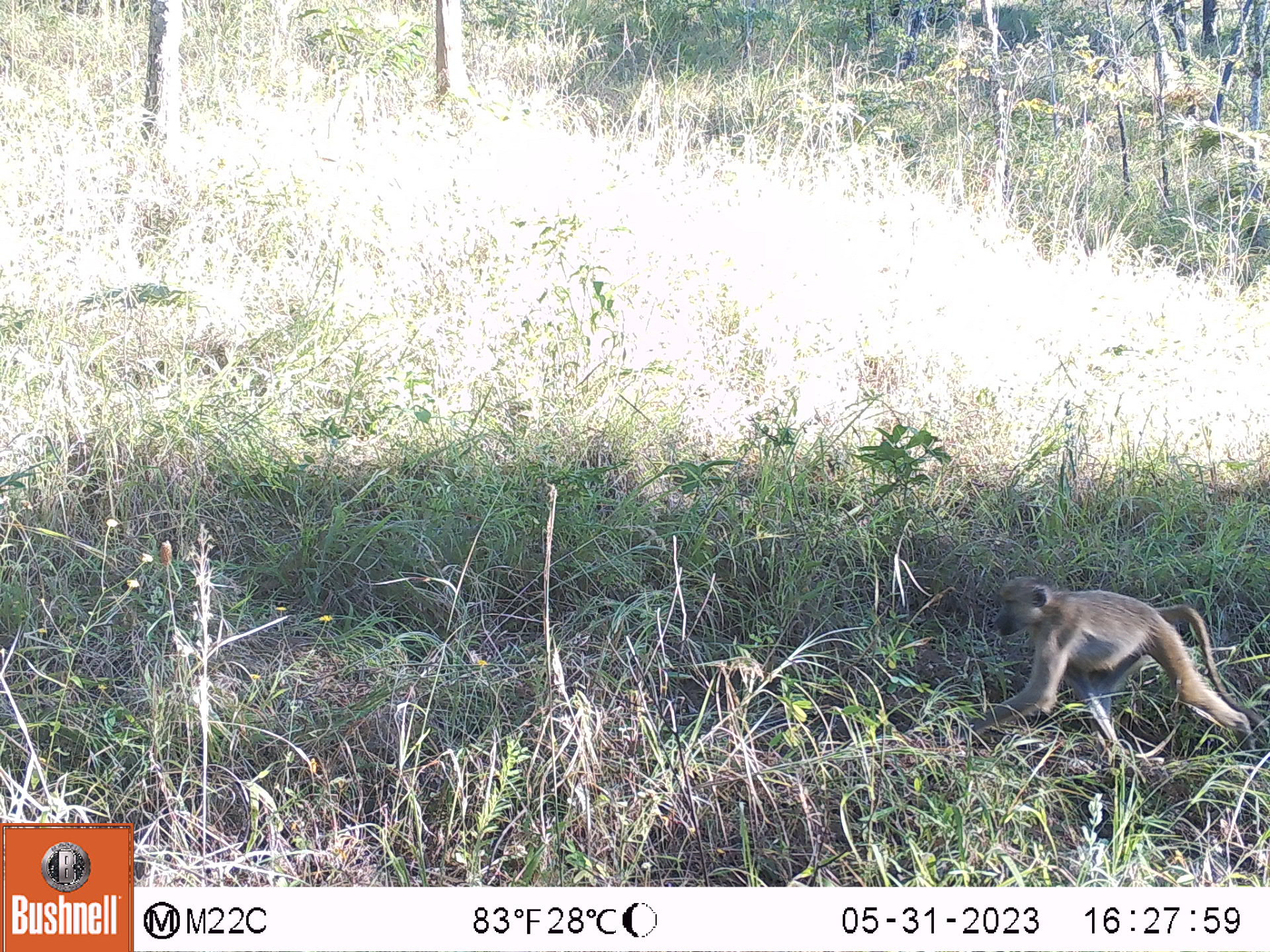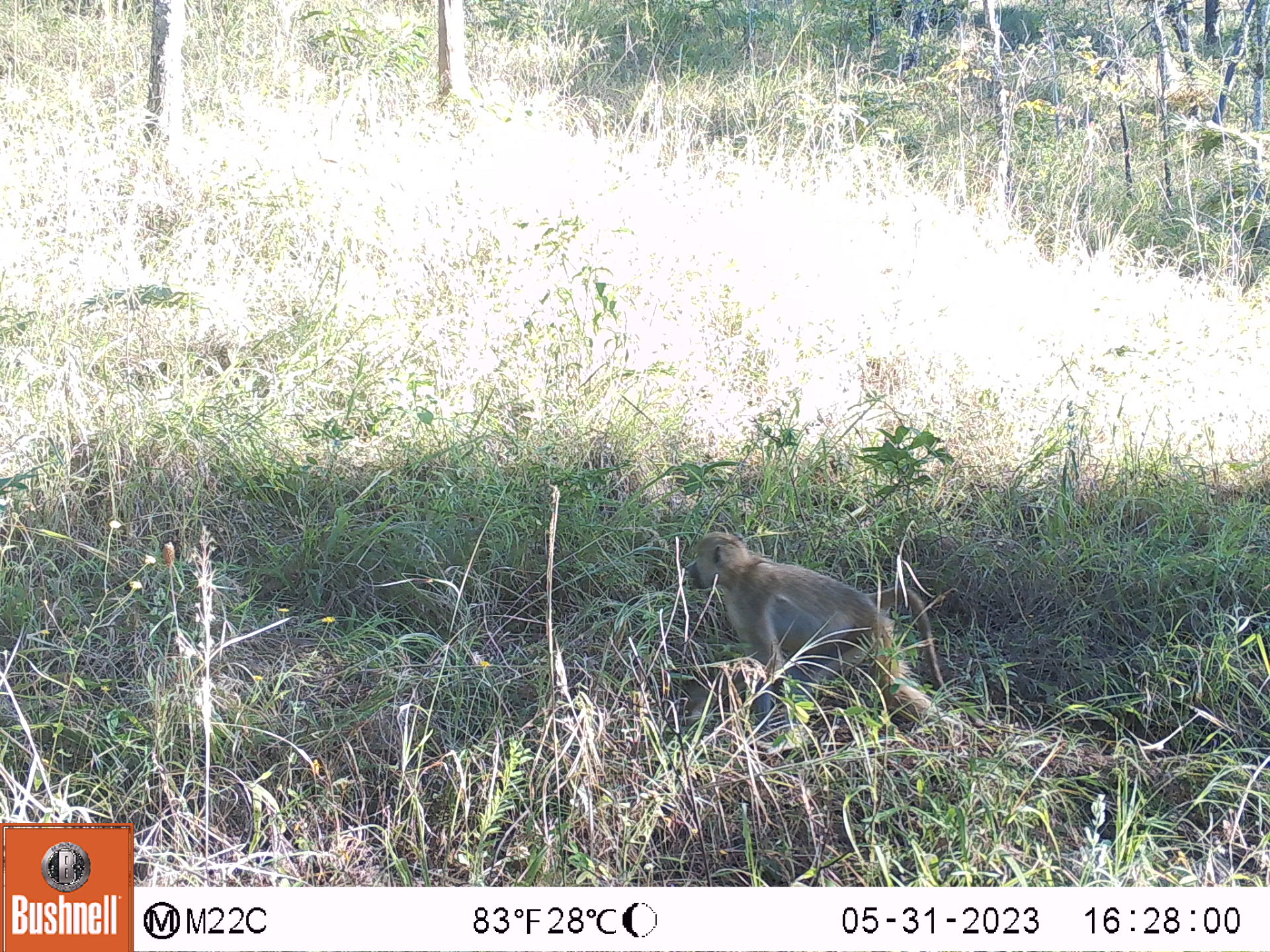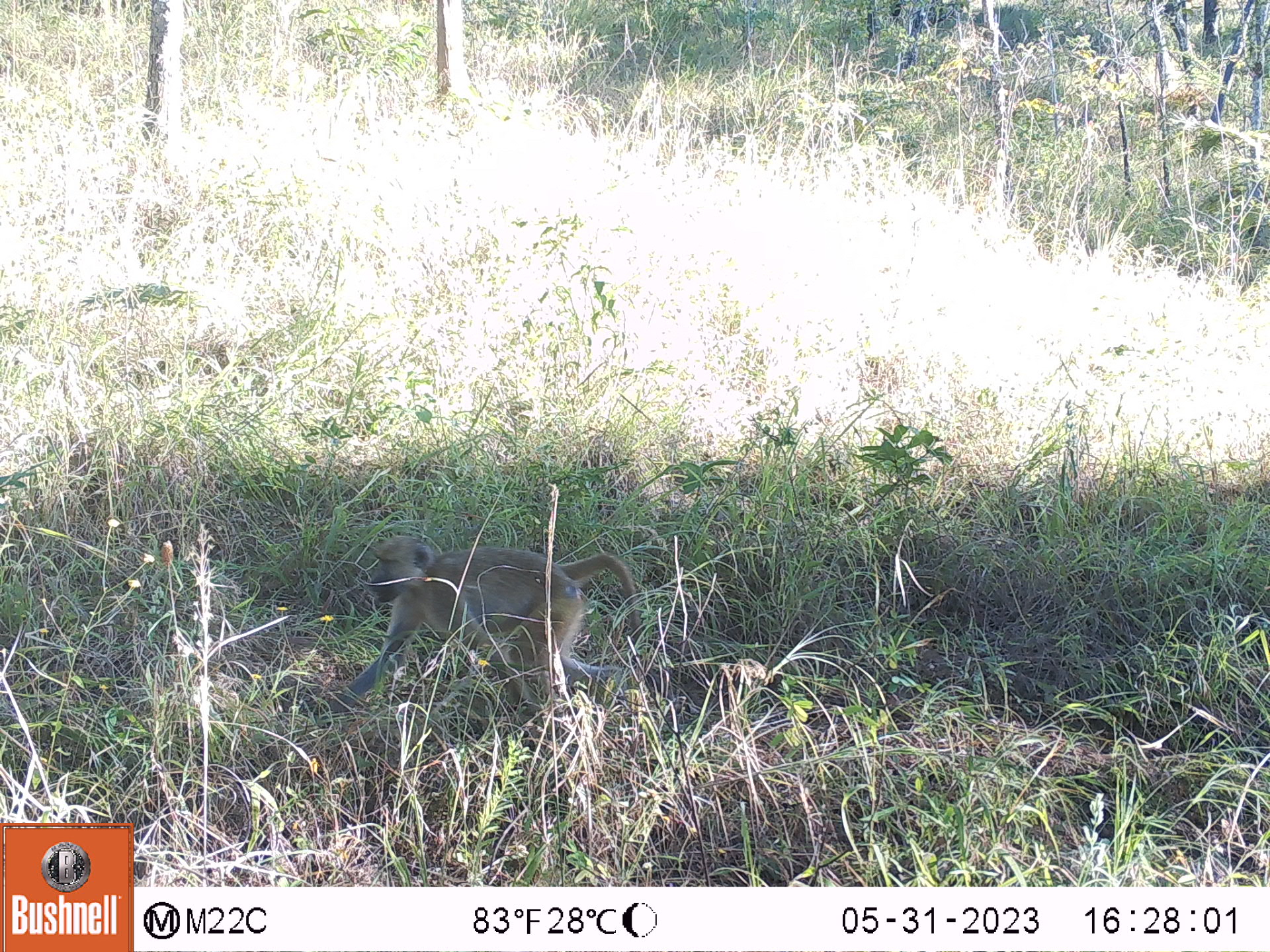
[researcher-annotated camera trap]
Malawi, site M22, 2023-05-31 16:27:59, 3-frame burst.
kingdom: Animalia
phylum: Chordata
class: Mammalia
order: Primates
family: Cercopithecidae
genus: Papio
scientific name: Papio cynocephalus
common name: yellow baboon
Yellow baboon (Papio cynocephalus), count 1.